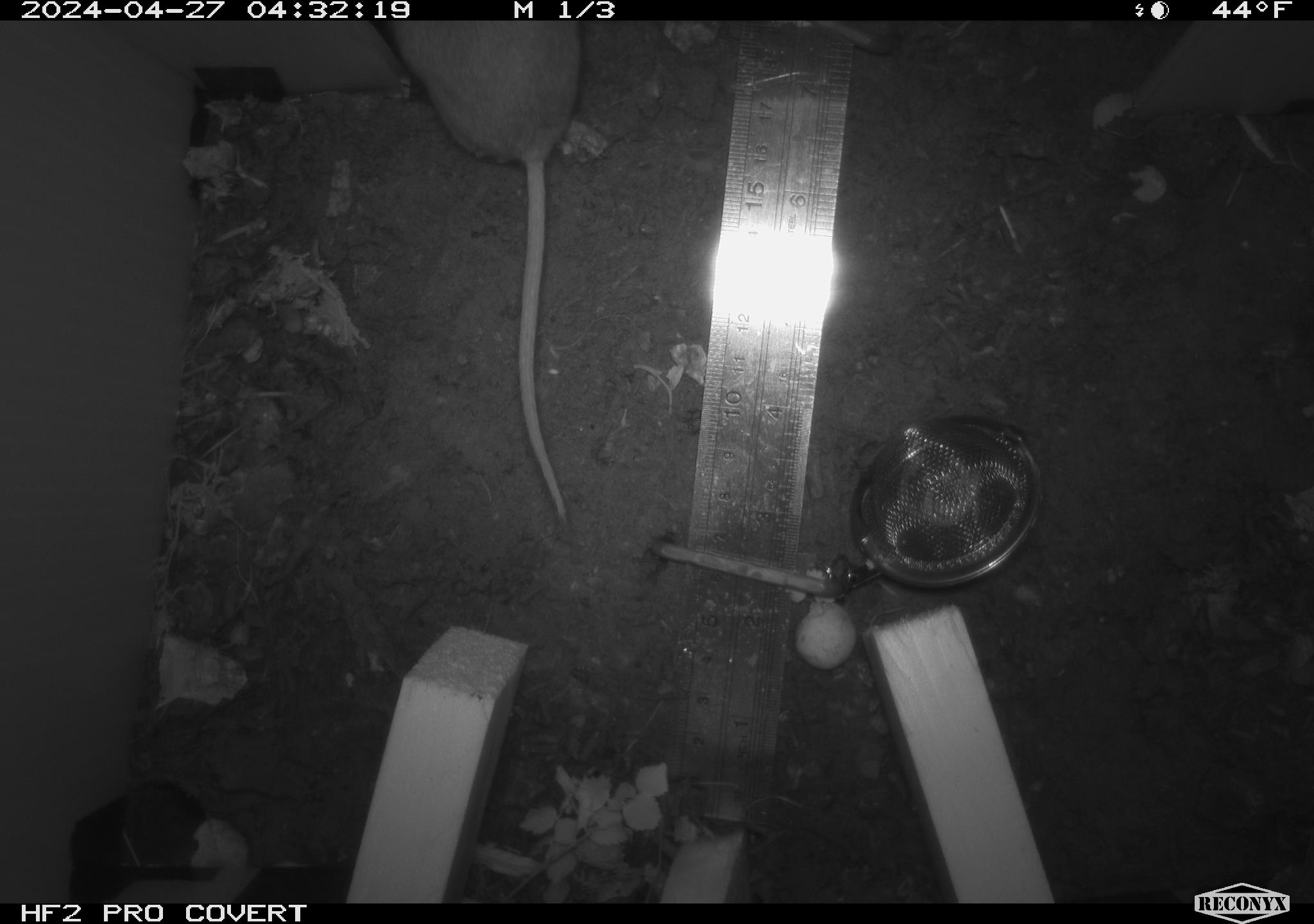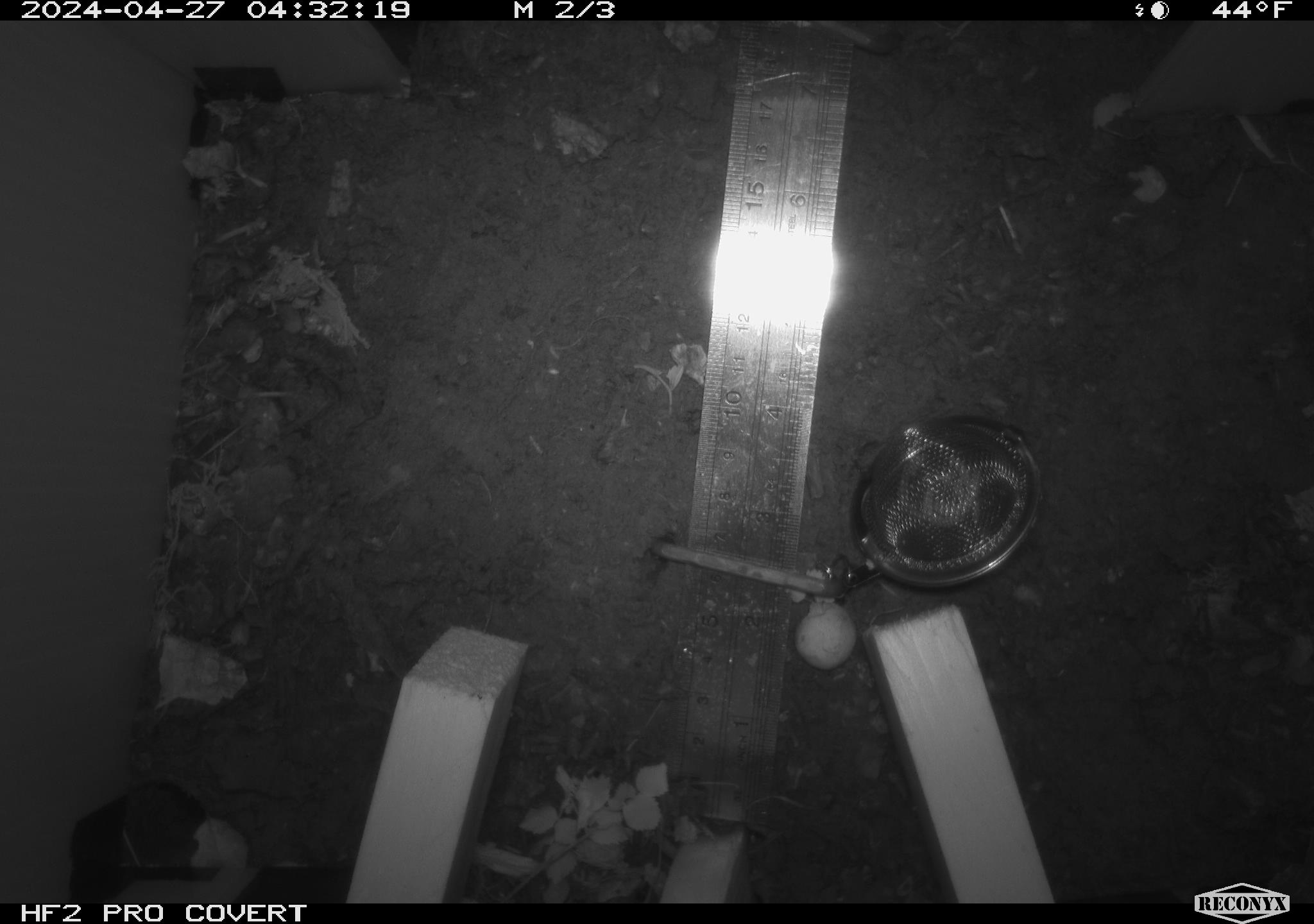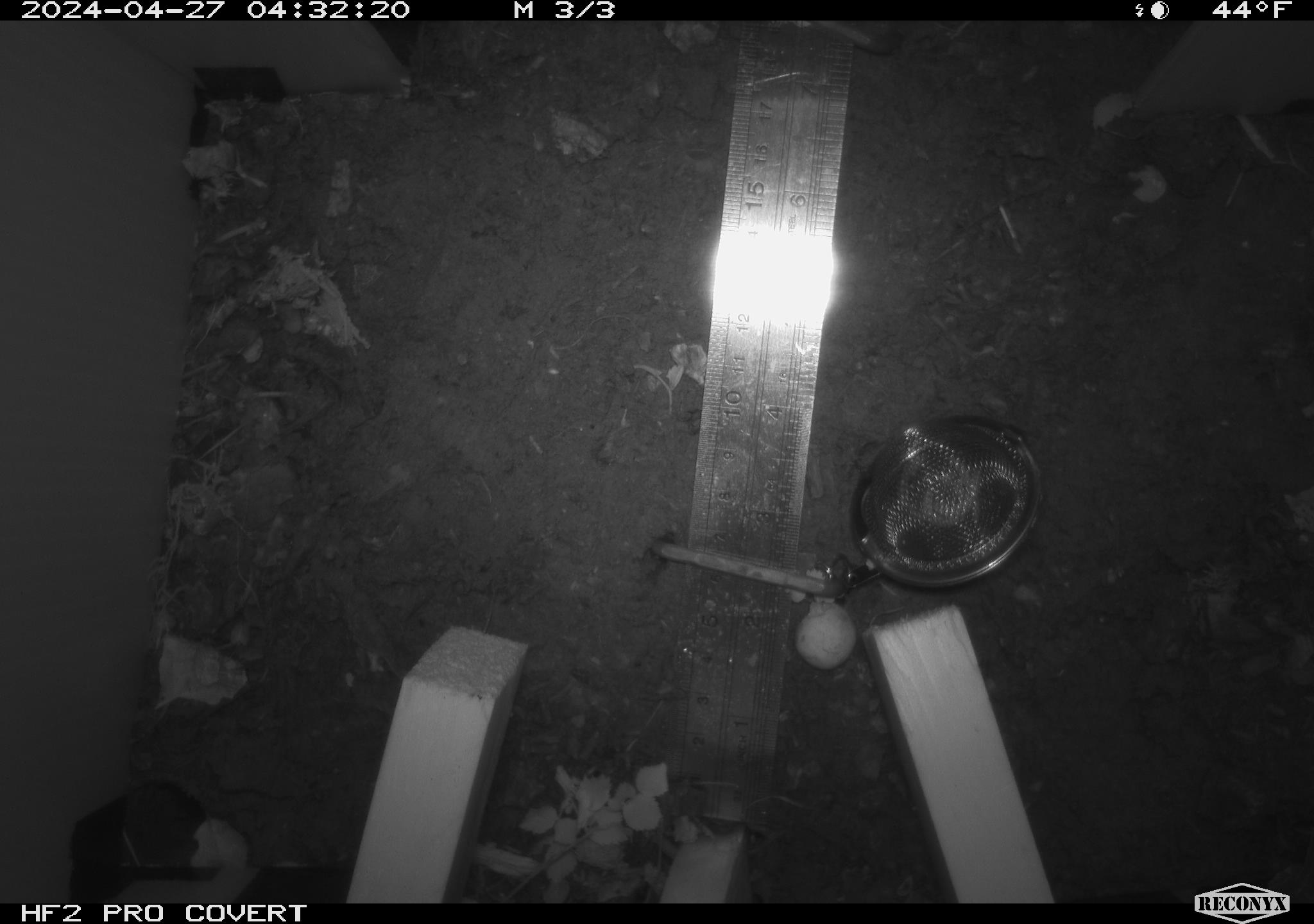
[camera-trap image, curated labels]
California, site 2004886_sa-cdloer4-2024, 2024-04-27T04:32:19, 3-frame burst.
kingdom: Animalia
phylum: Chordata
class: Mammalia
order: Rodentia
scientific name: Rodentia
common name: mouse species